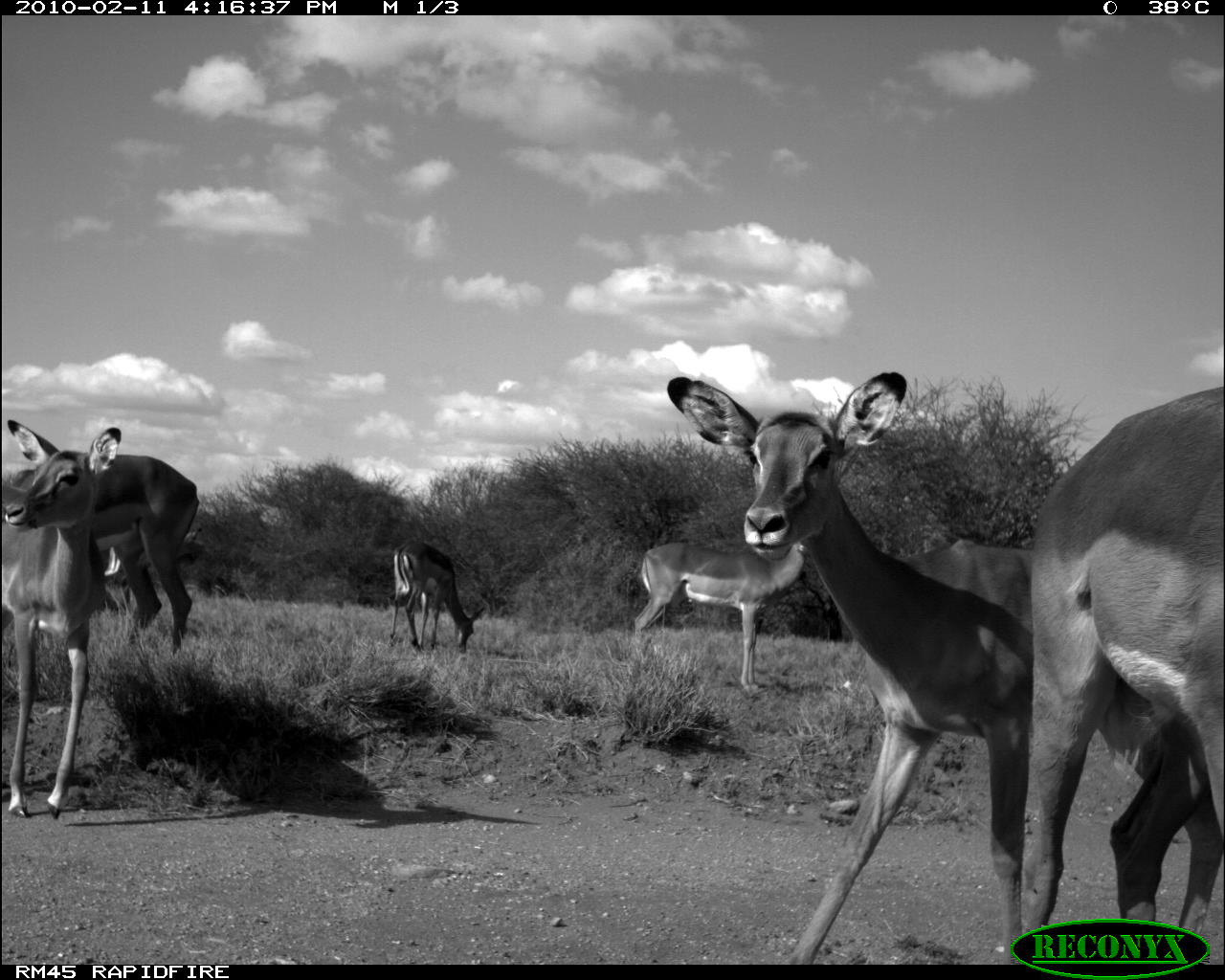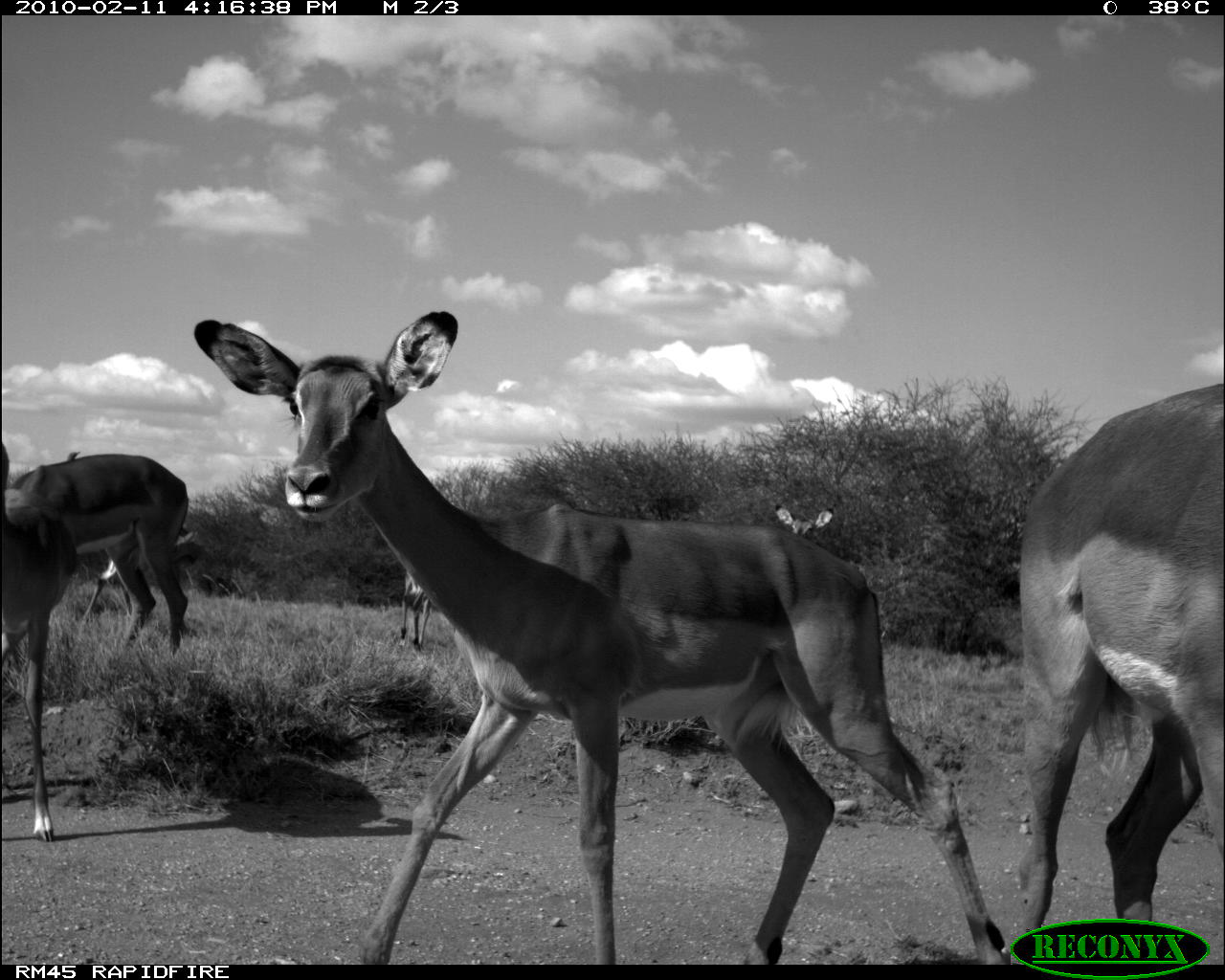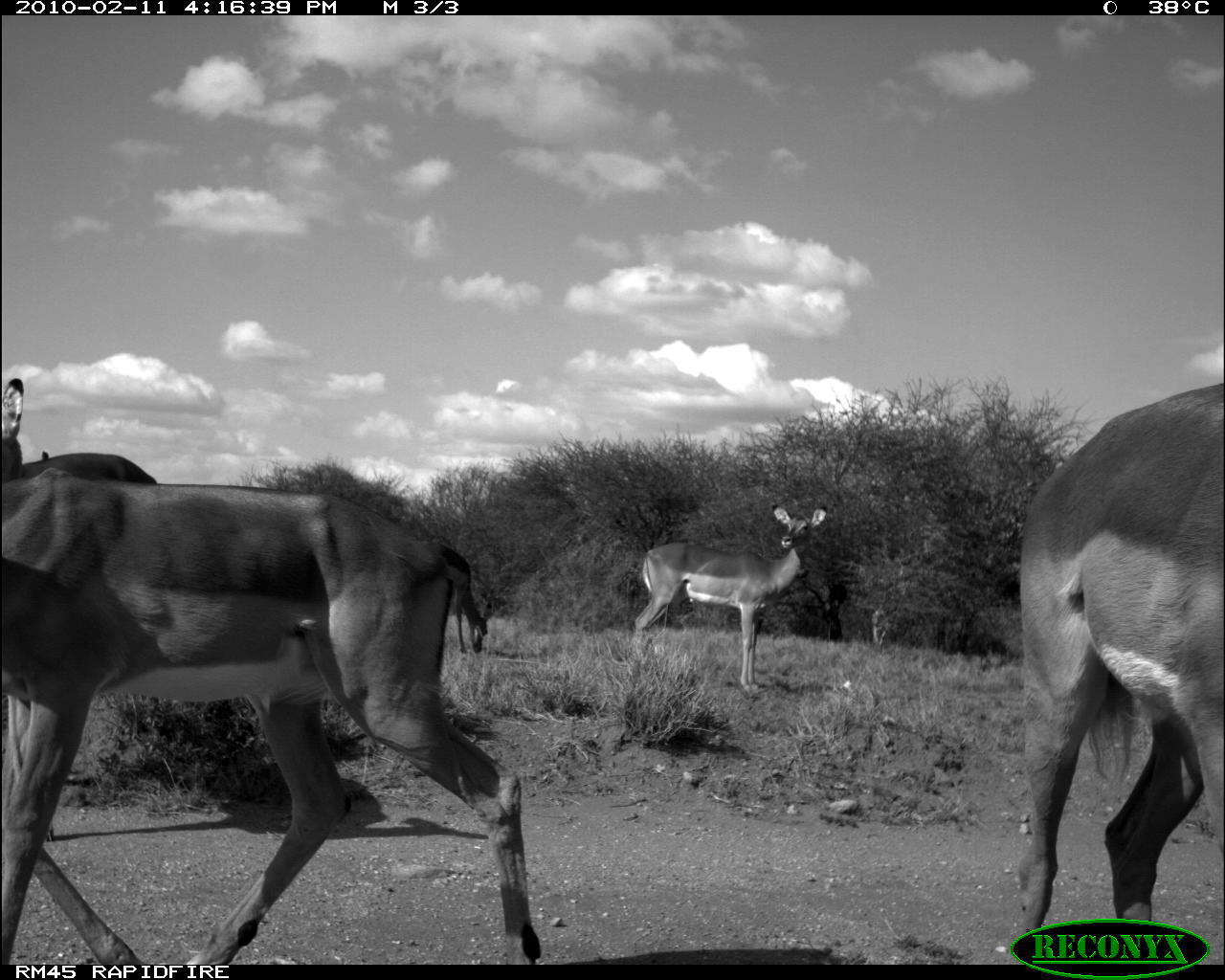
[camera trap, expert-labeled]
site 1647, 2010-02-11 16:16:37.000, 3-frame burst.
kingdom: Animalia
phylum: Chordata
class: Mammalia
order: Artiodactyla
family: Bovidae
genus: Aepyceros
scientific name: Aepyceros melampus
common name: impala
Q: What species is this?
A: Aepyceros melampus (impala).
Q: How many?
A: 7.